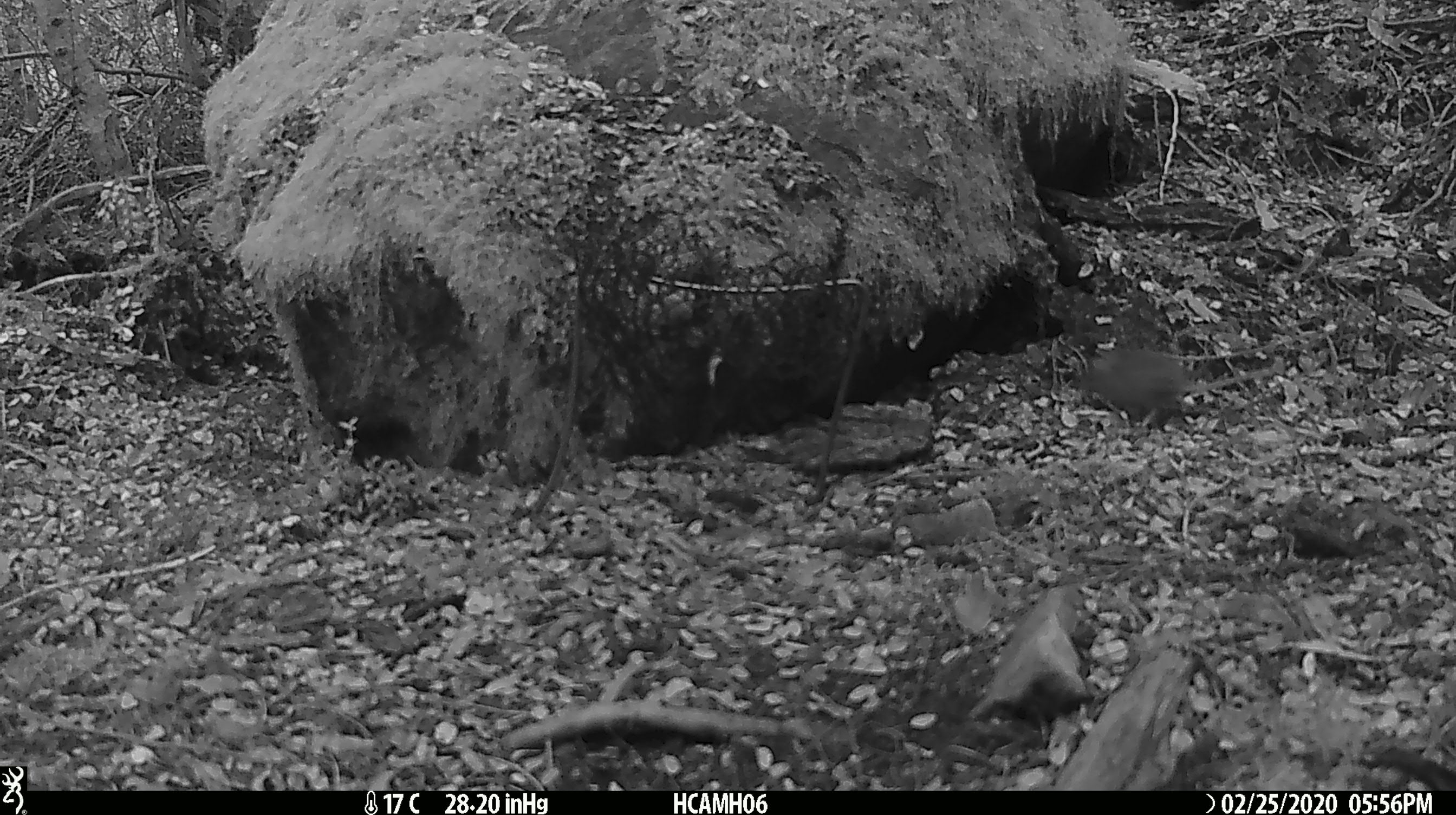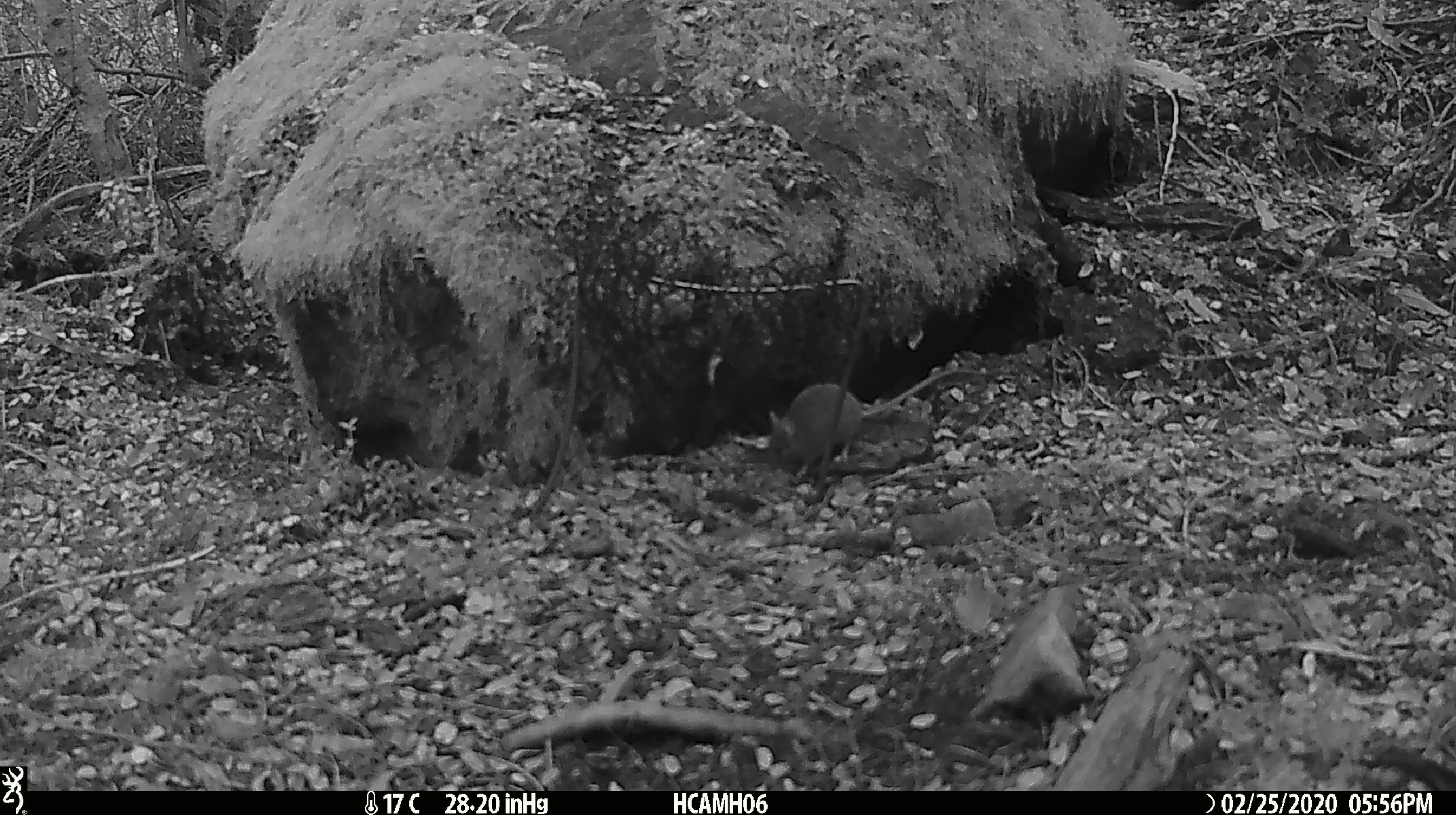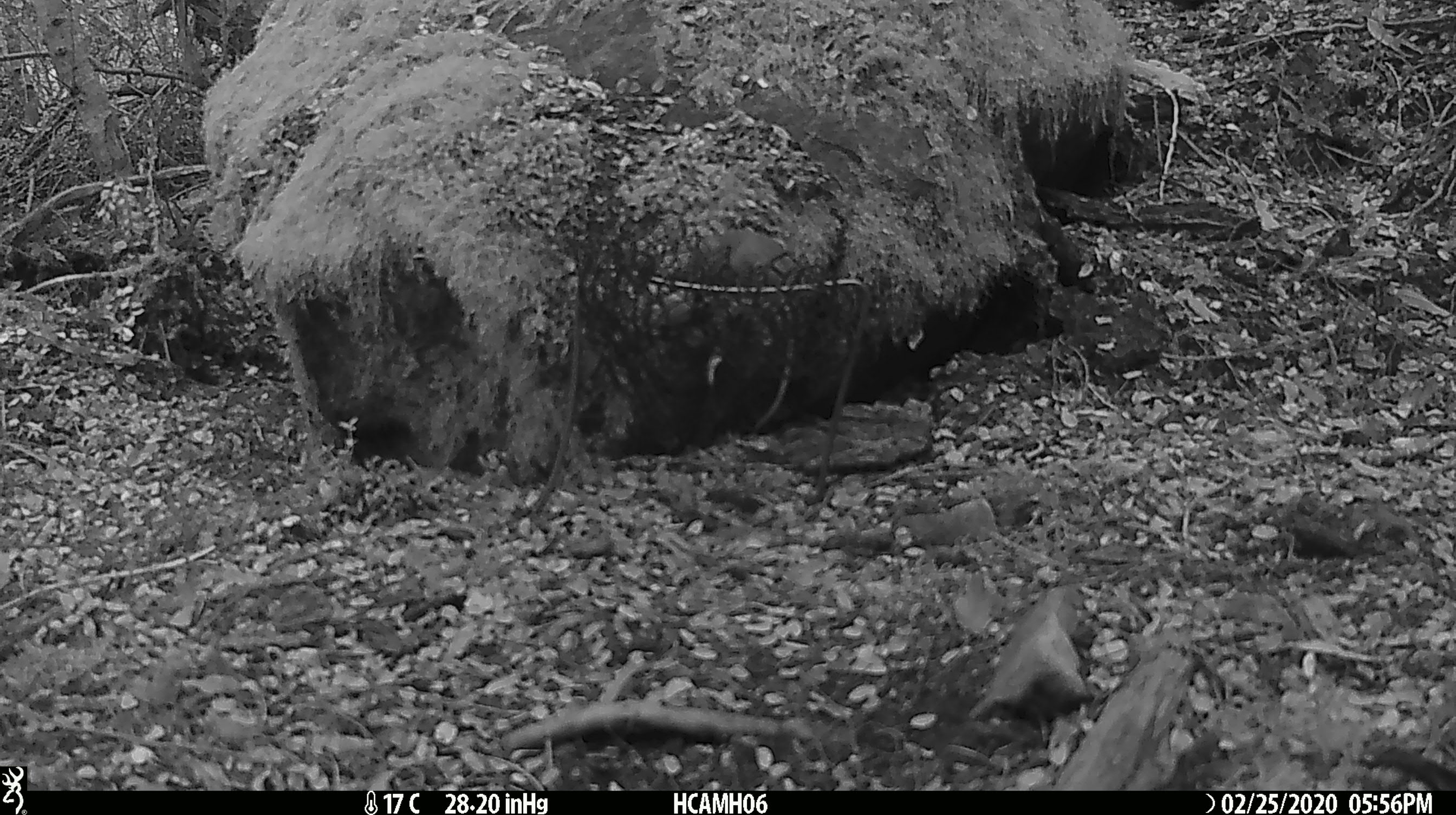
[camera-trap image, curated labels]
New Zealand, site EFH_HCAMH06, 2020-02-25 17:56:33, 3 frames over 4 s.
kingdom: Animalia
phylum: Chordata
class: Mammalia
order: Rodentia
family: Muridae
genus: Mus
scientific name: Mus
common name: mouse